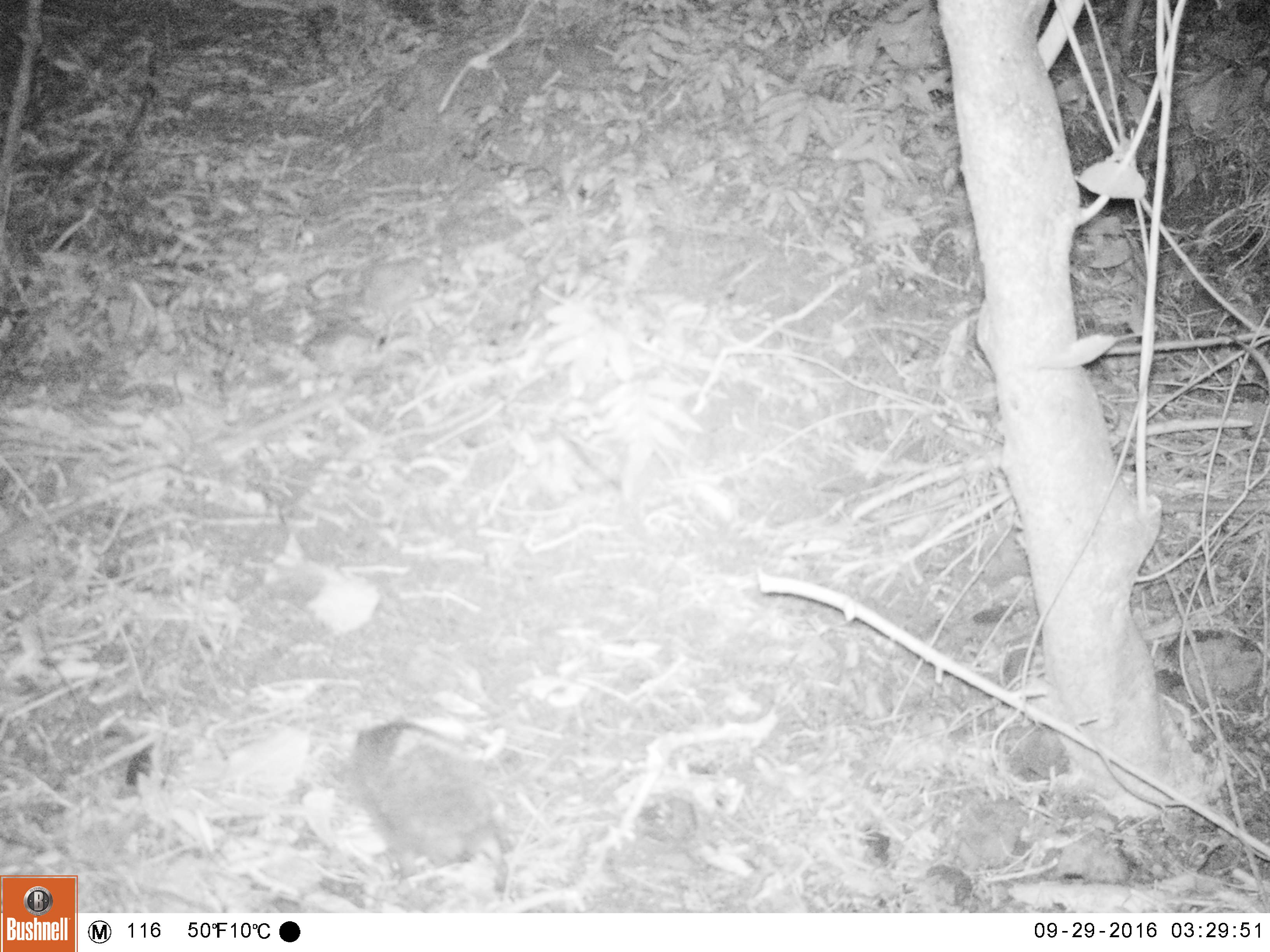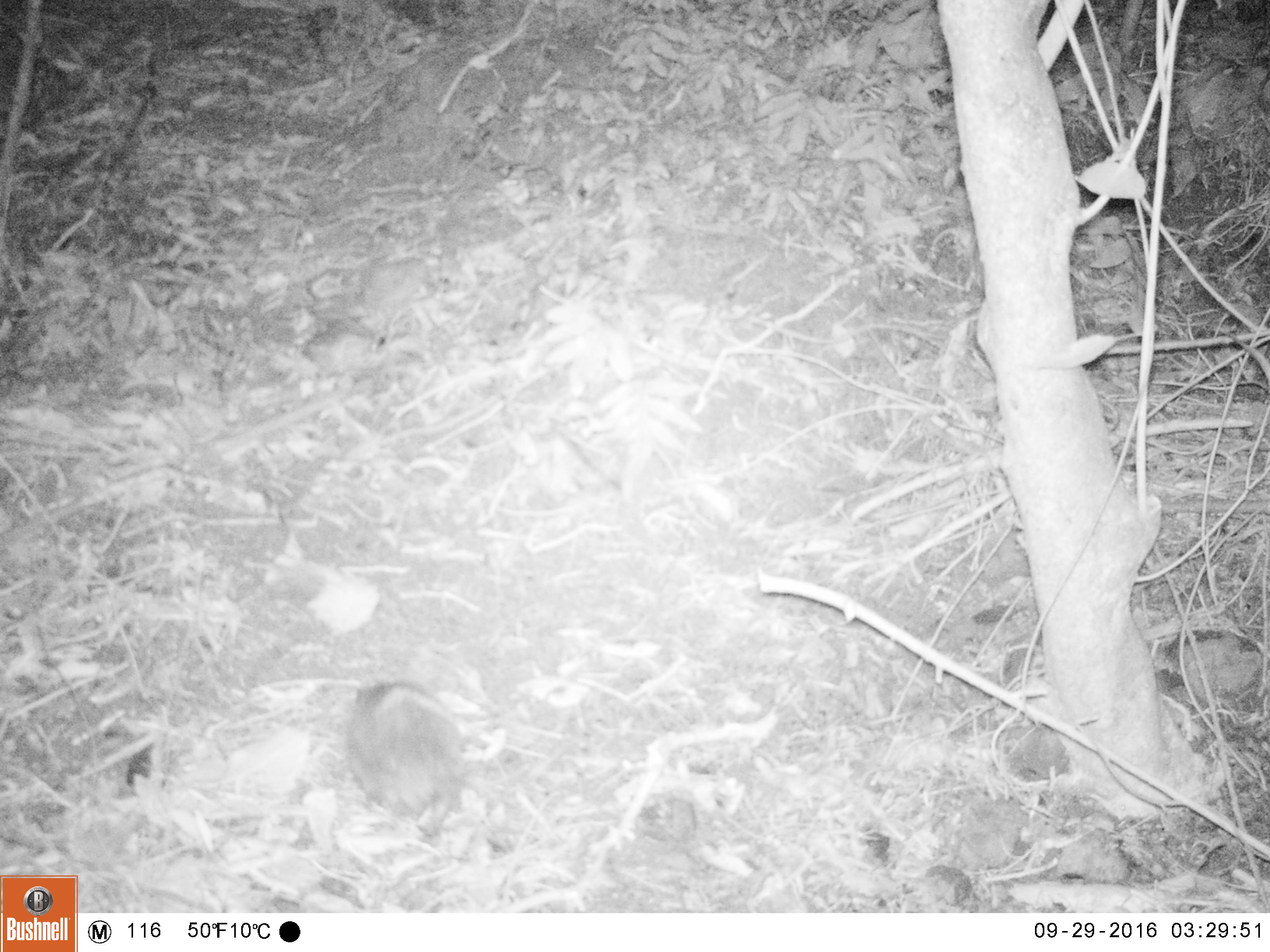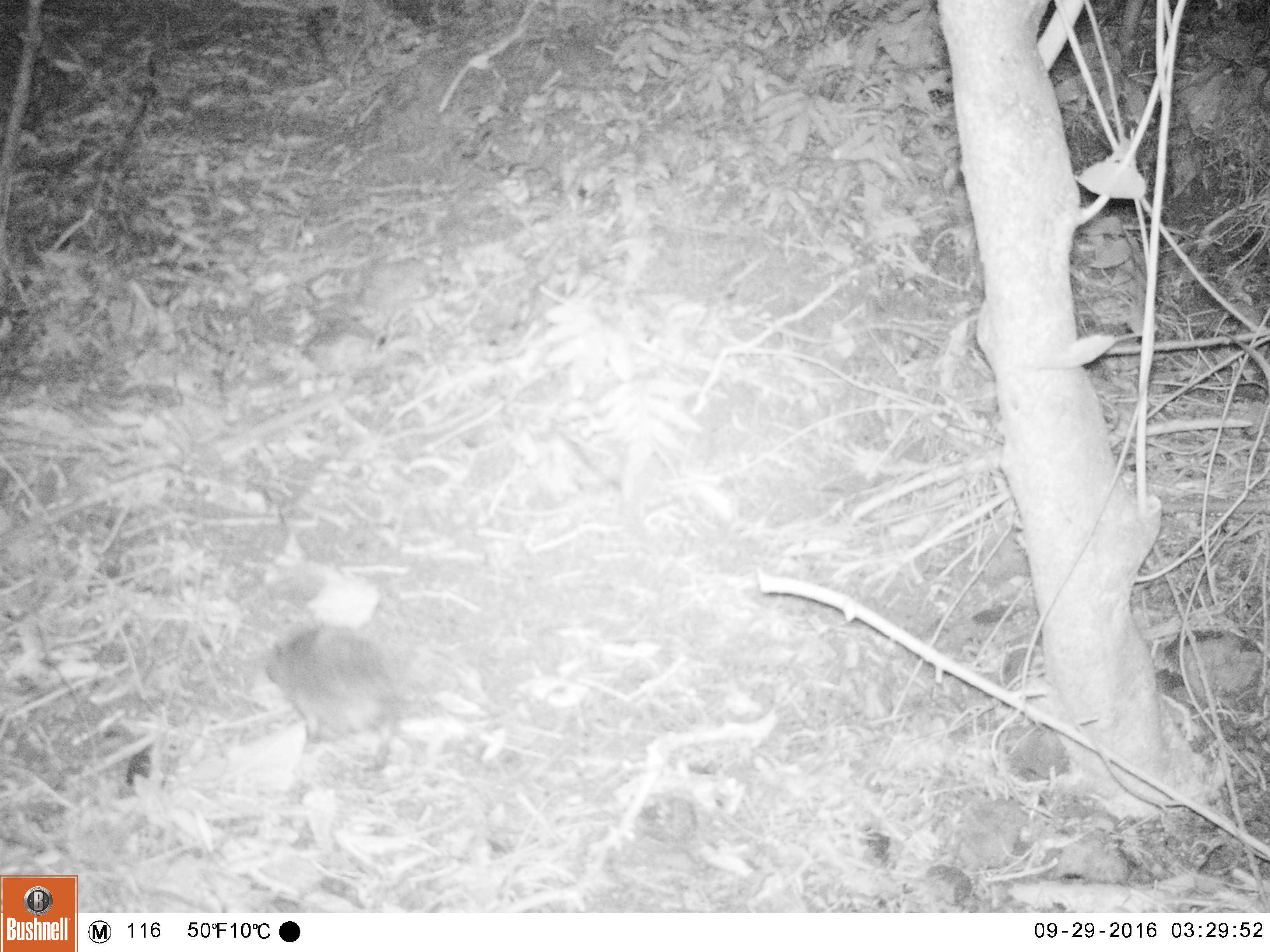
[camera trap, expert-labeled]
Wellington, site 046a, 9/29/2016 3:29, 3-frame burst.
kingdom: Animalia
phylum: Chordata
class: Mammalia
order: Eulipotyphla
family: Erinaceidae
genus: Erinaceus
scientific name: Erinaceus europaeus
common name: hedgehog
Hedgehog (Erinaceus europaeus).